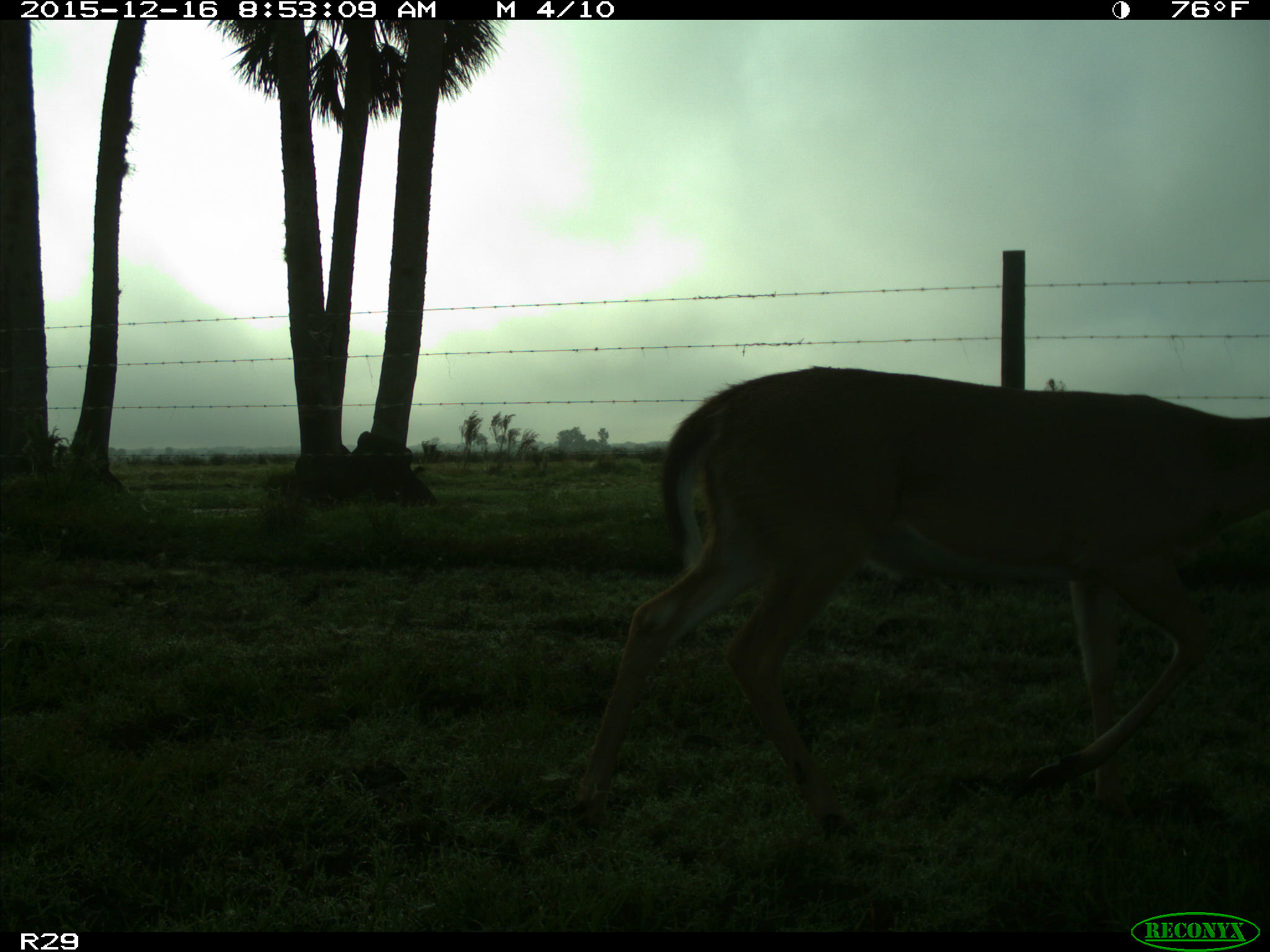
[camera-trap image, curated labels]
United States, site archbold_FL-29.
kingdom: Animalia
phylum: Chordata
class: Mammalia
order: Artiodactyla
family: Cervidae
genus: Odocoileus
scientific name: Odocoileus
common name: deer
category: unidentified deer